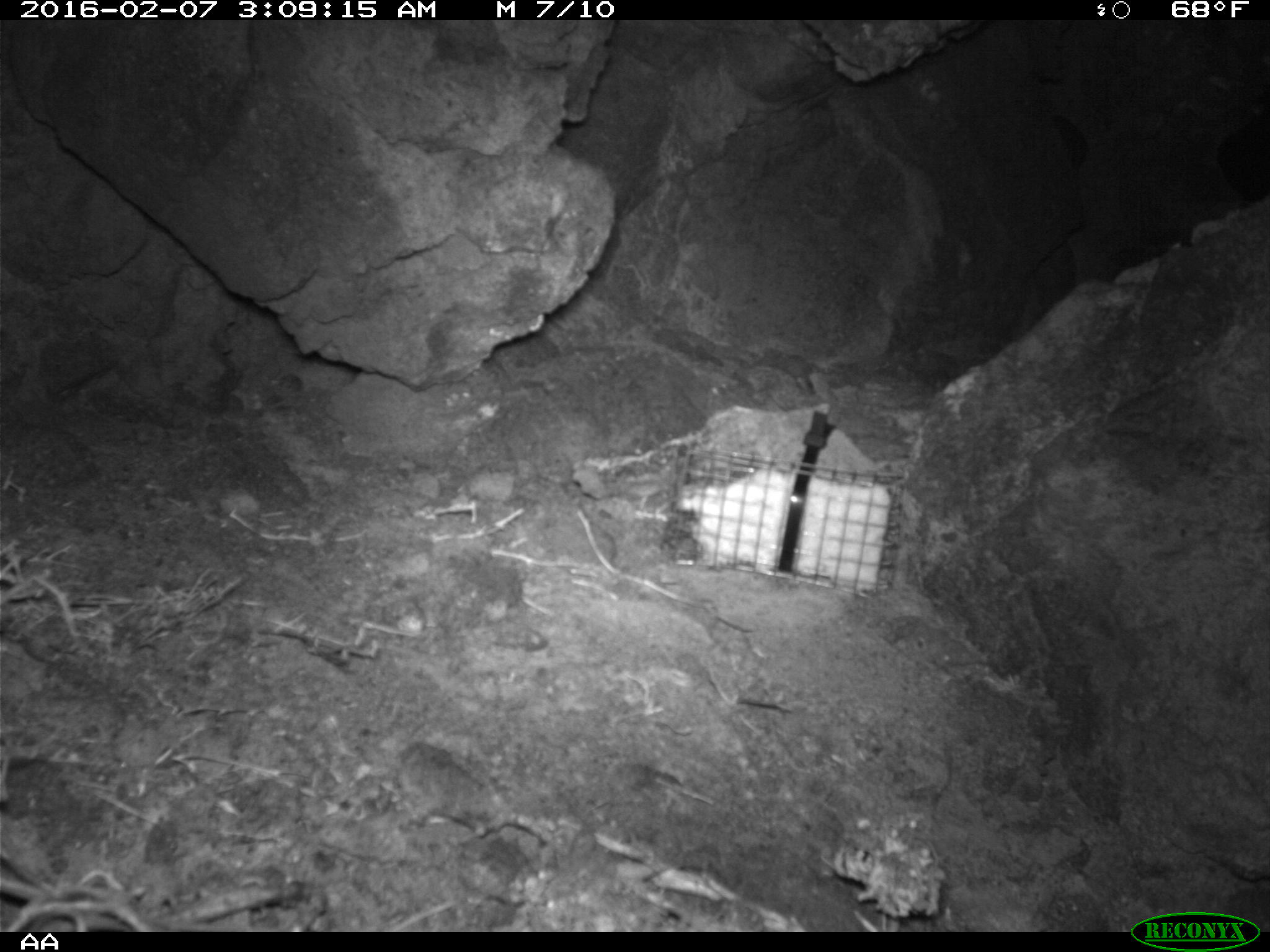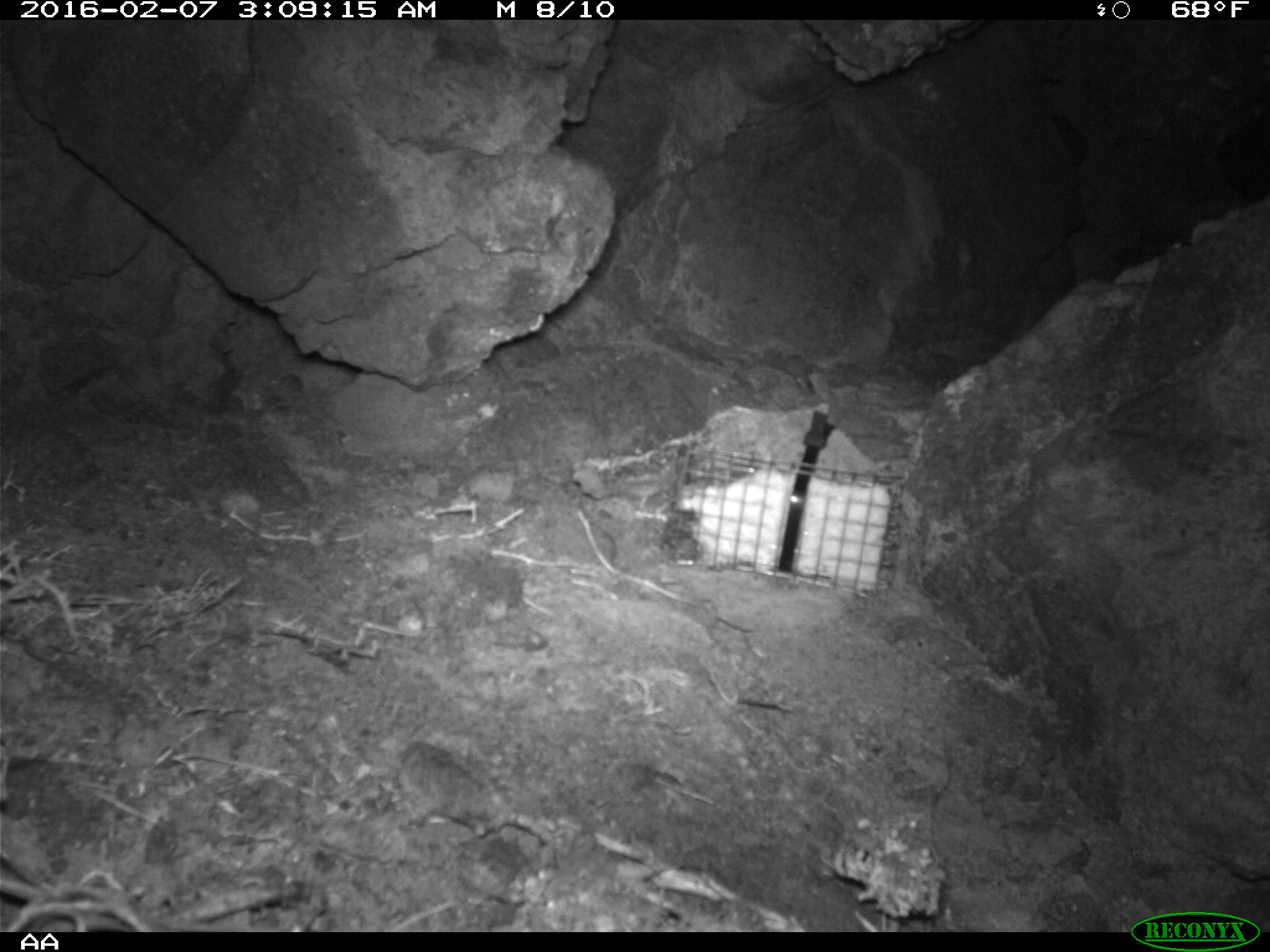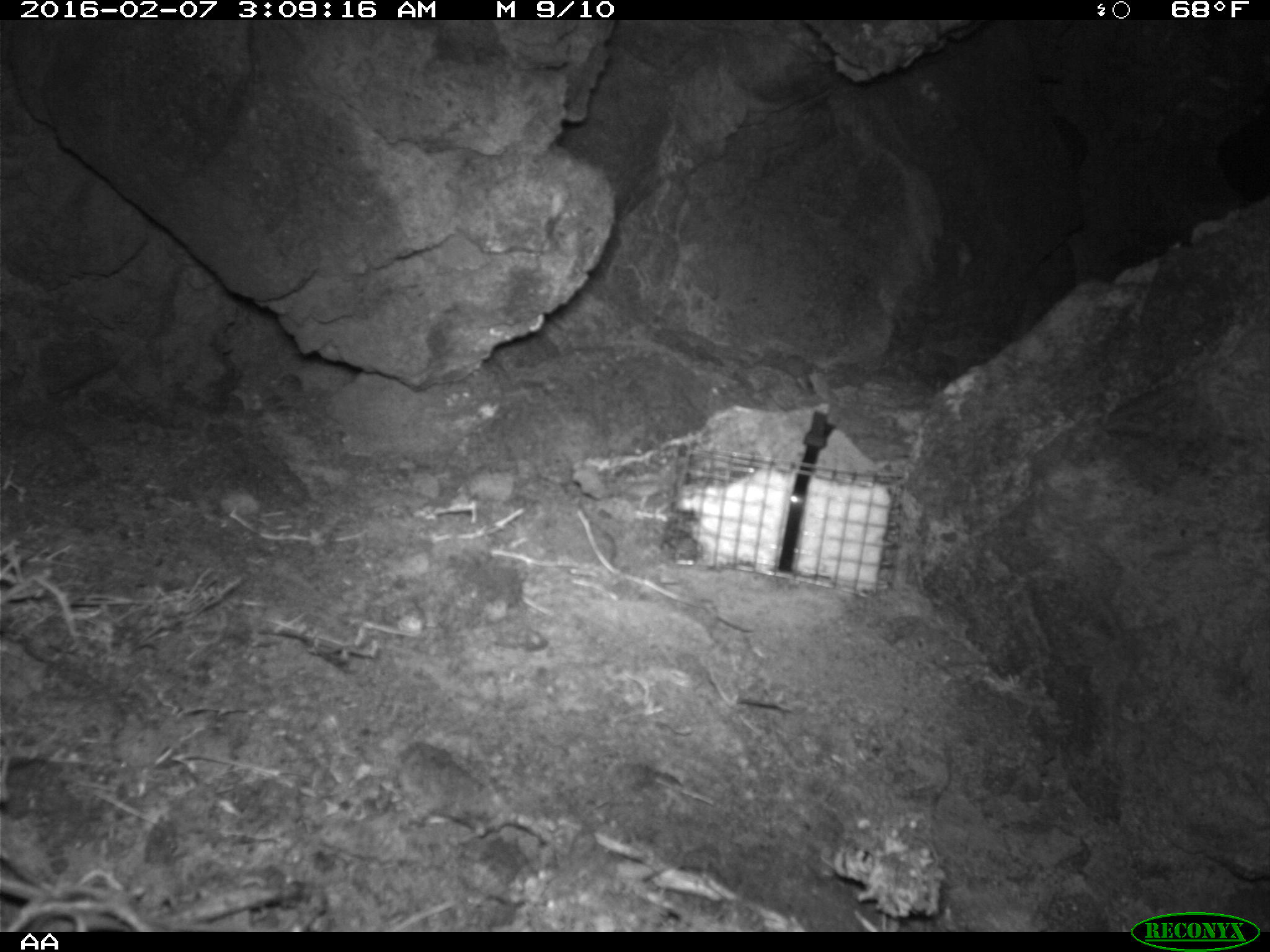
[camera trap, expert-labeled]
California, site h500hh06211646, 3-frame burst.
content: no animal present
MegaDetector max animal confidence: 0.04